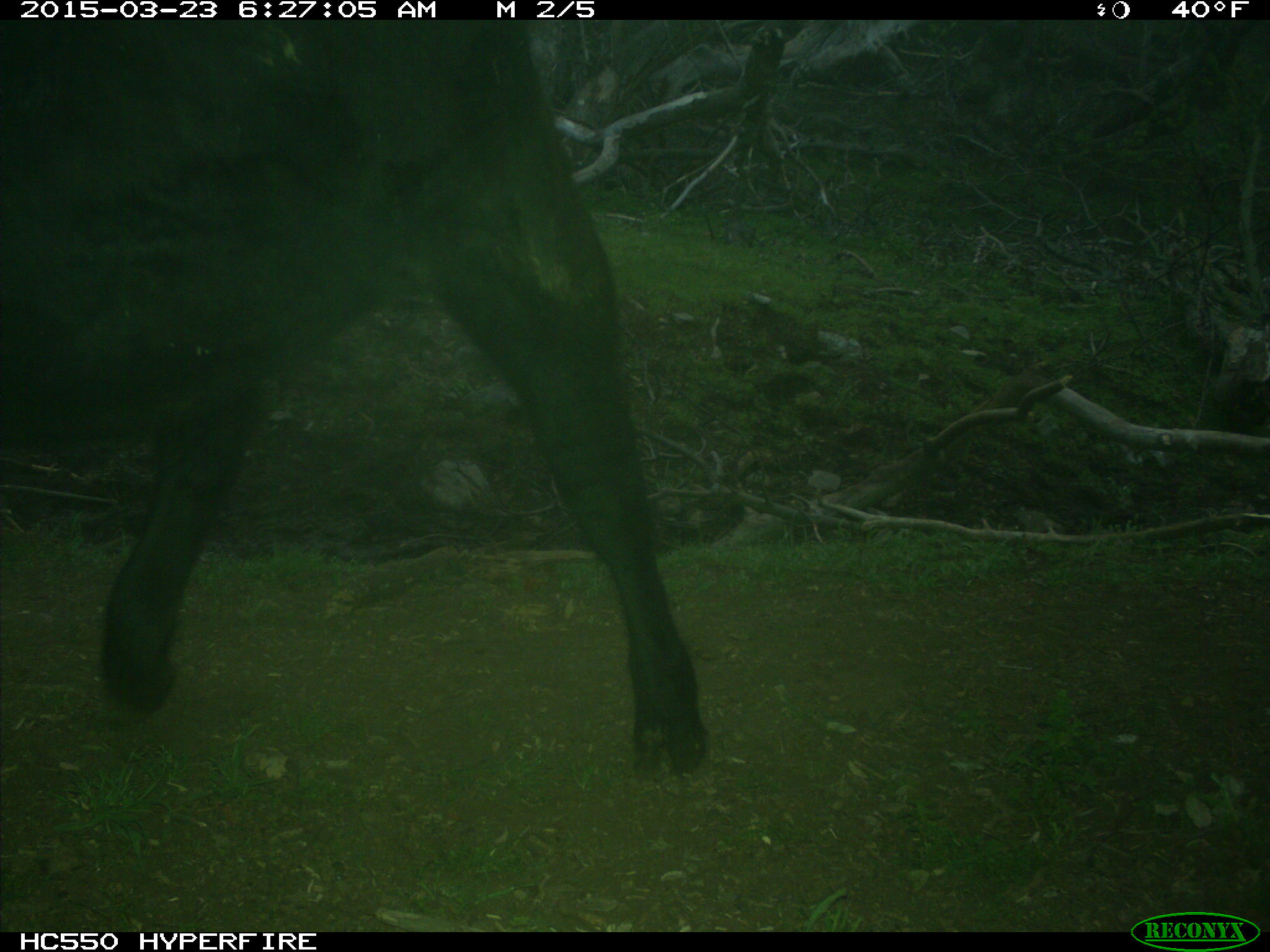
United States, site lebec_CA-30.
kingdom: Animalia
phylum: Chordata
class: Mammalia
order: Artiodactyla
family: Bovidae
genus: Bos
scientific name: Bos taurus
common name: domestic cow